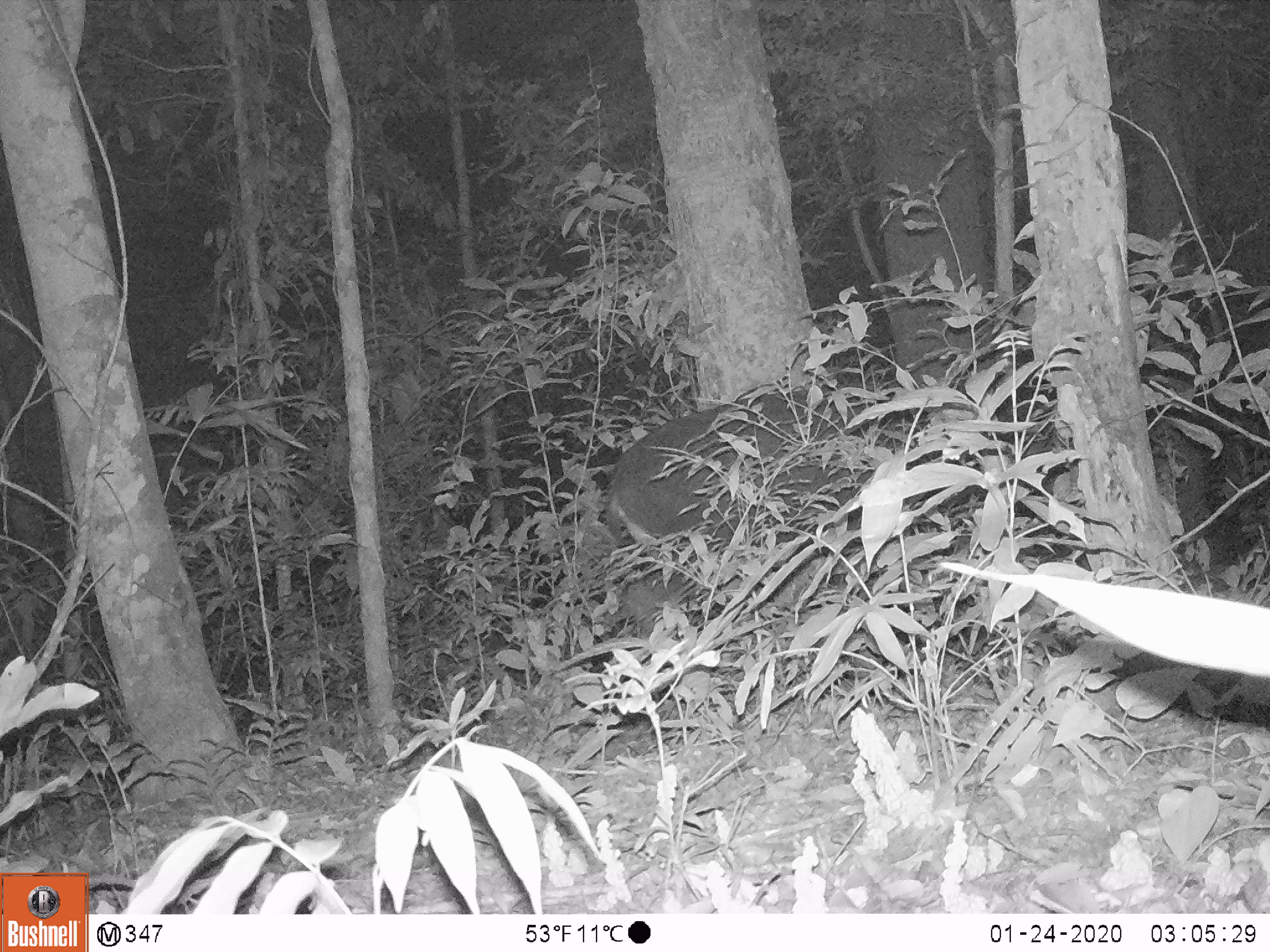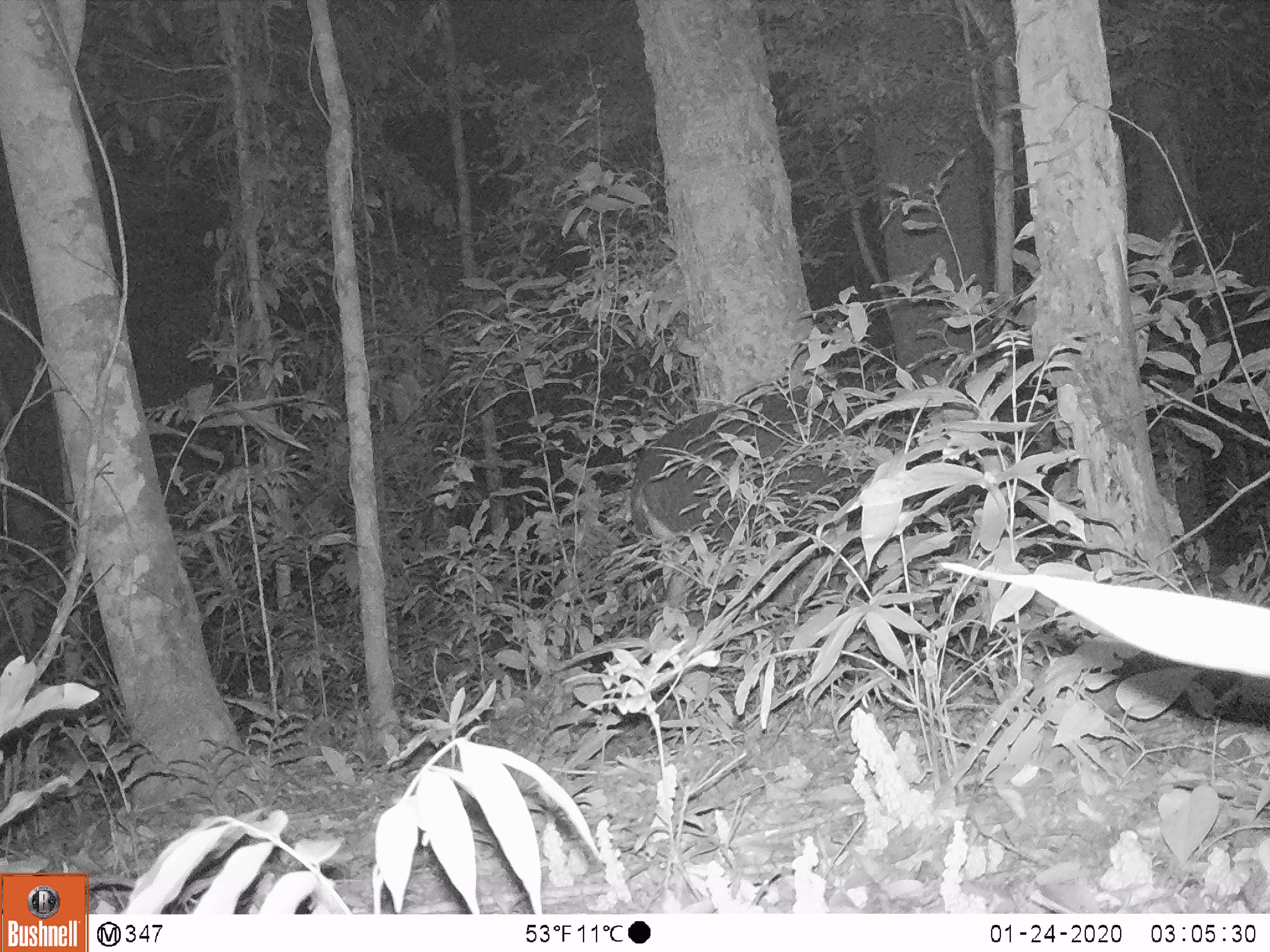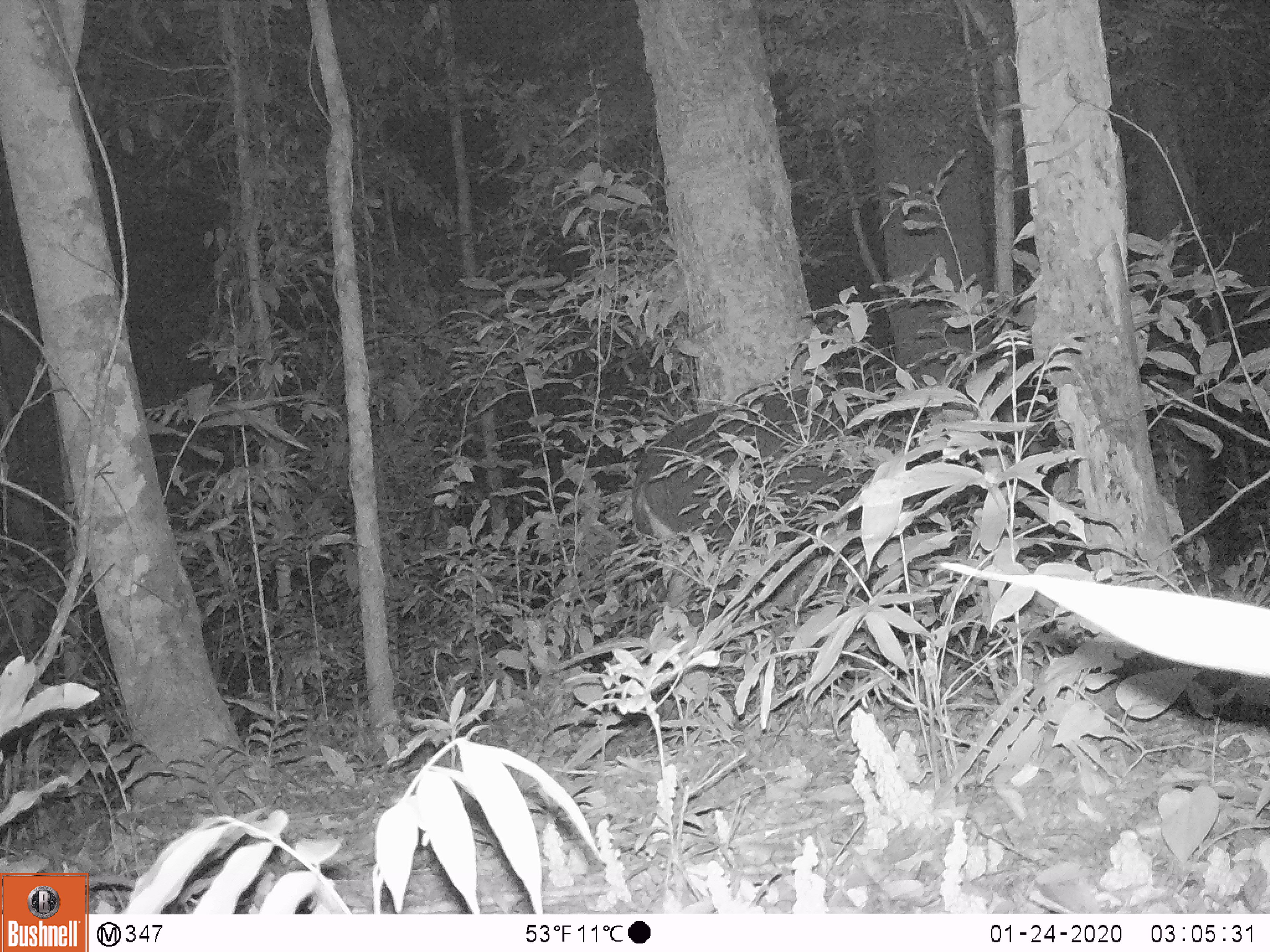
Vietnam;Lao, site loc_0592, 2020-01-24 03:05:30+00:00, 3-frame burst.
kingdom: Animalia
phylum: Chordata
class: Mammalia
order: Artiodactyla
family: Bovidae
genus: Capricornis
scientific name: Capricornis sumatraensis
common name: chinese serow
Chinese serow (Capricornis sumatraensis). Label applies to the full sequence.